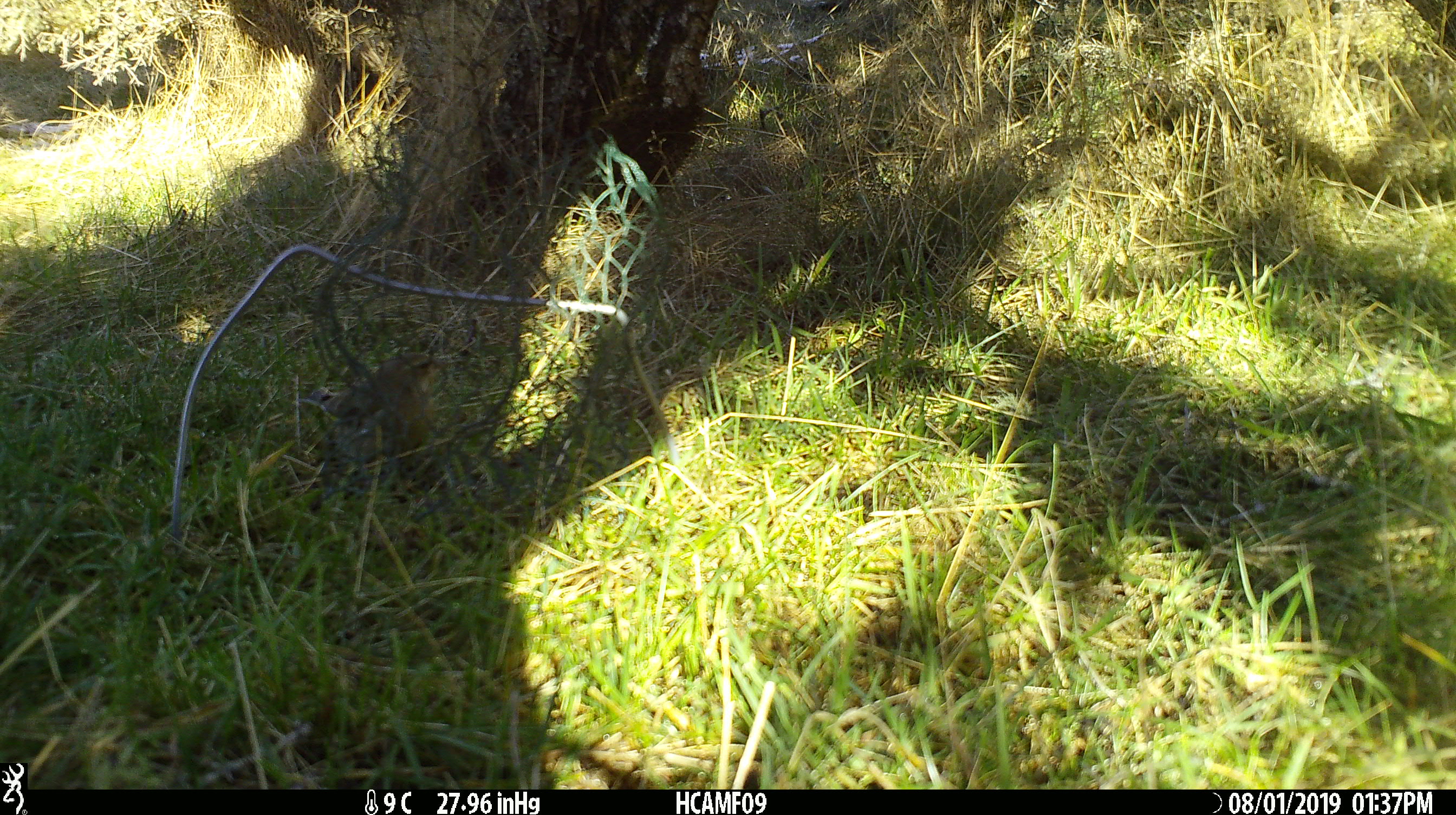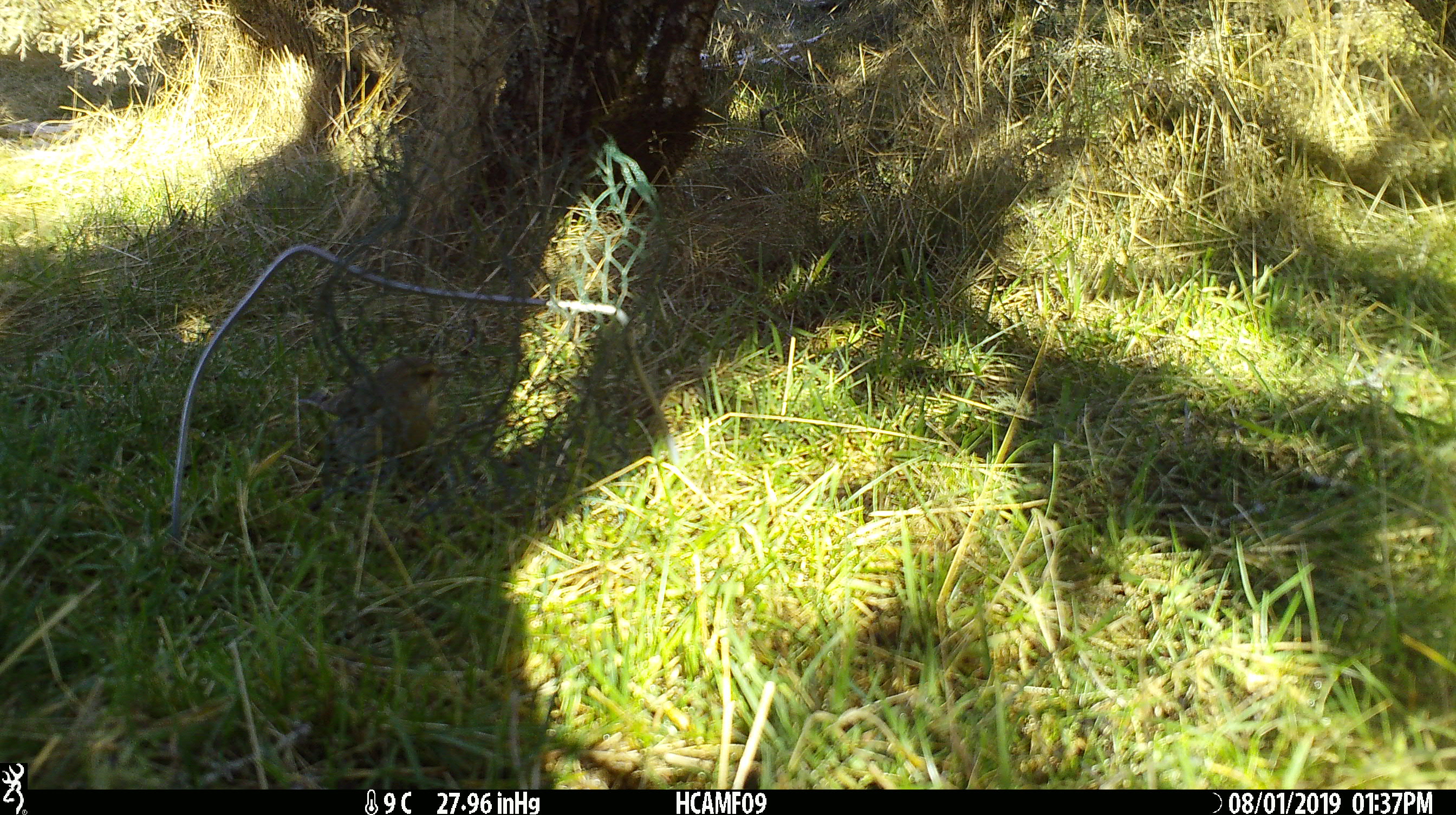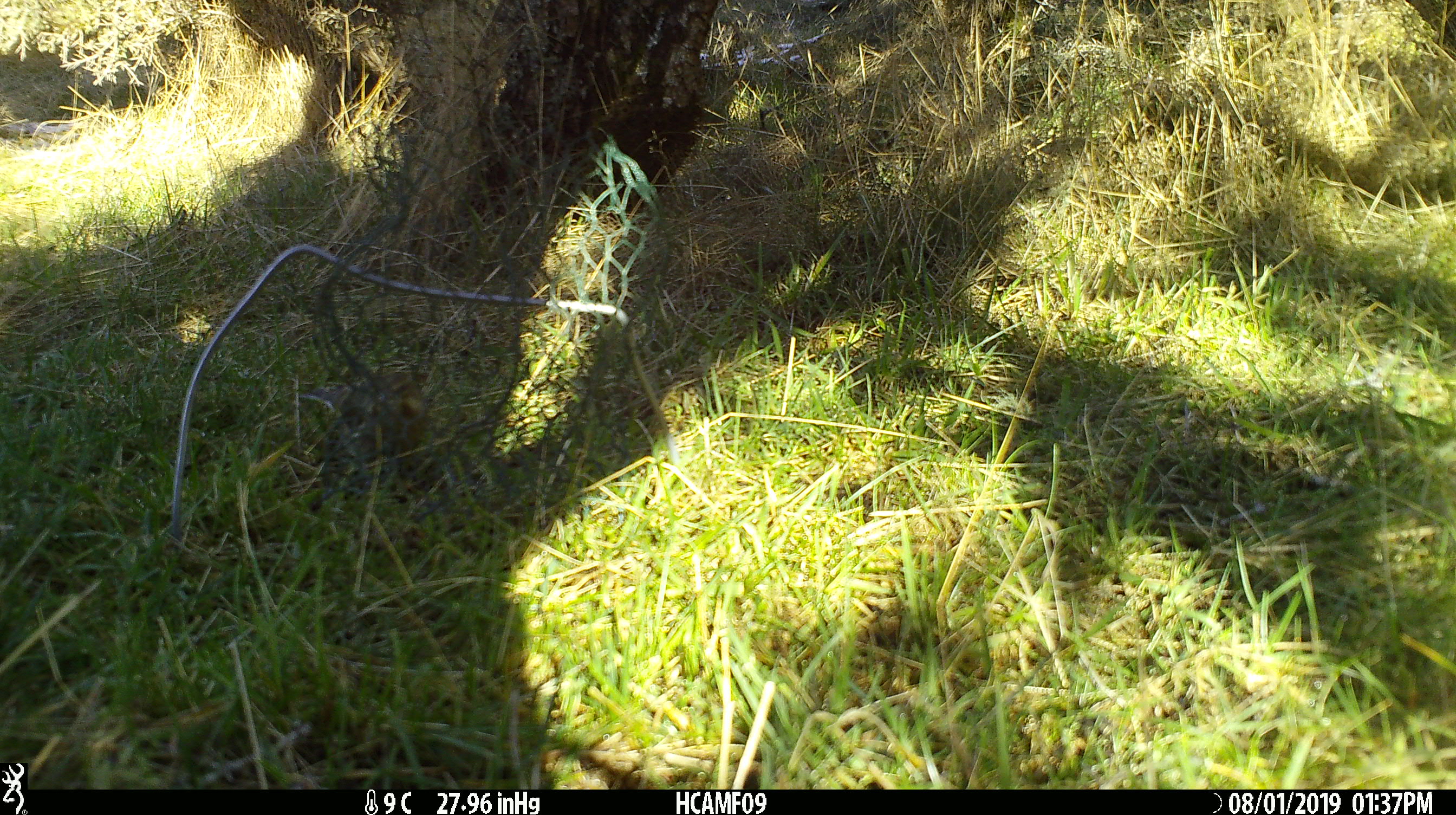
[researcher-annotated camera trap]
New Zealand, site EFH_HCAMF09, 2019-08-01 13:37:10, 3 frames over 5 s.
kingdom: Animalia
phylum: Chordata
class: Aves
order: Passeriformes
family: Fringillidae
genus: Chloris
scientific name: Chloris chloris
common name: greenfinch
Greenfinch (Chloris chloris).